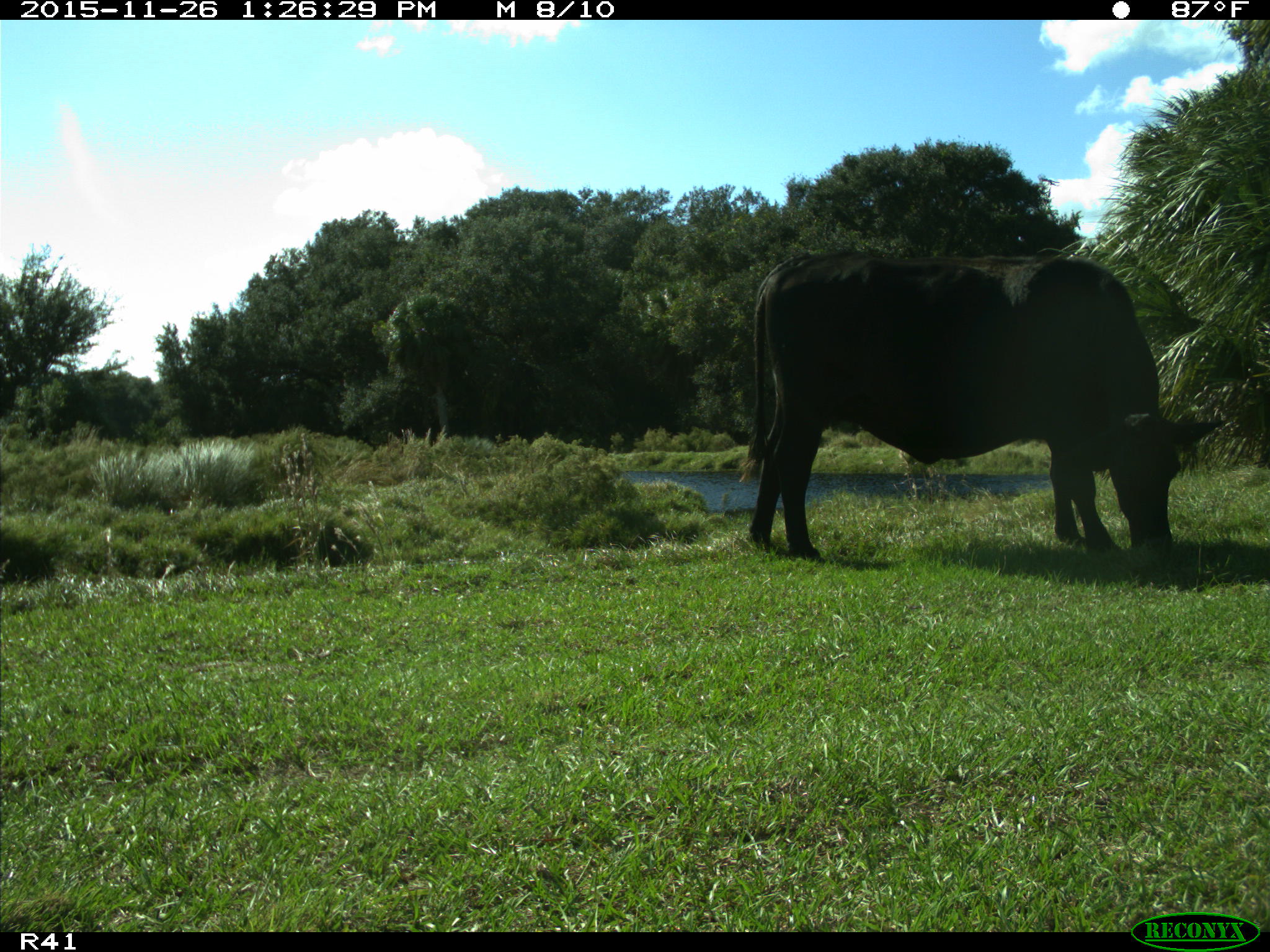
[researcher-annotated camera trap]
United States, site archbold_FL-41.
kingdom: Animalia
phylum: Chordata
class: Mammalia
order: Artiodactyla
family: Bovidae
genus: Bos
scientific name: Bos taurus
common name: domestic cow